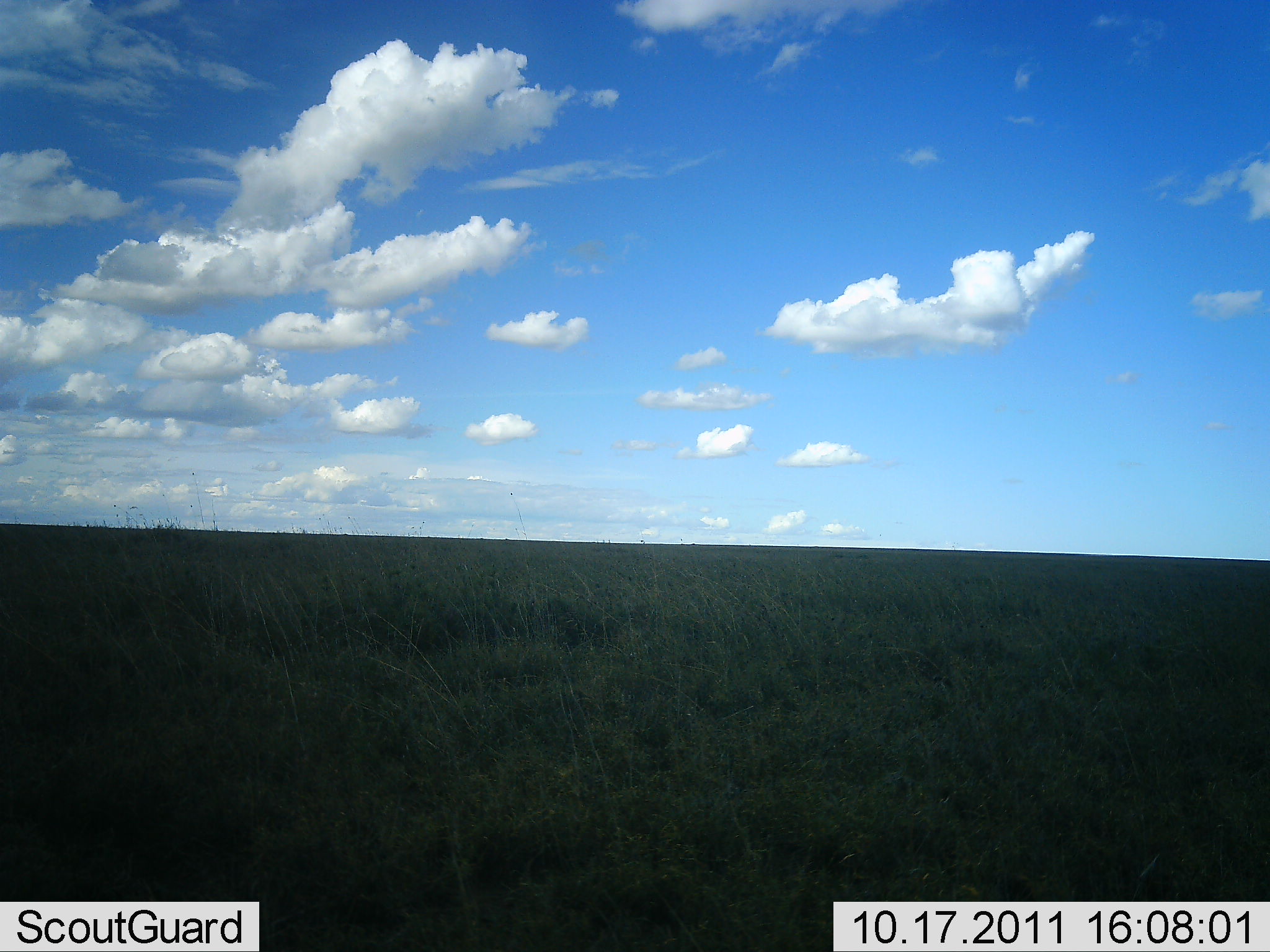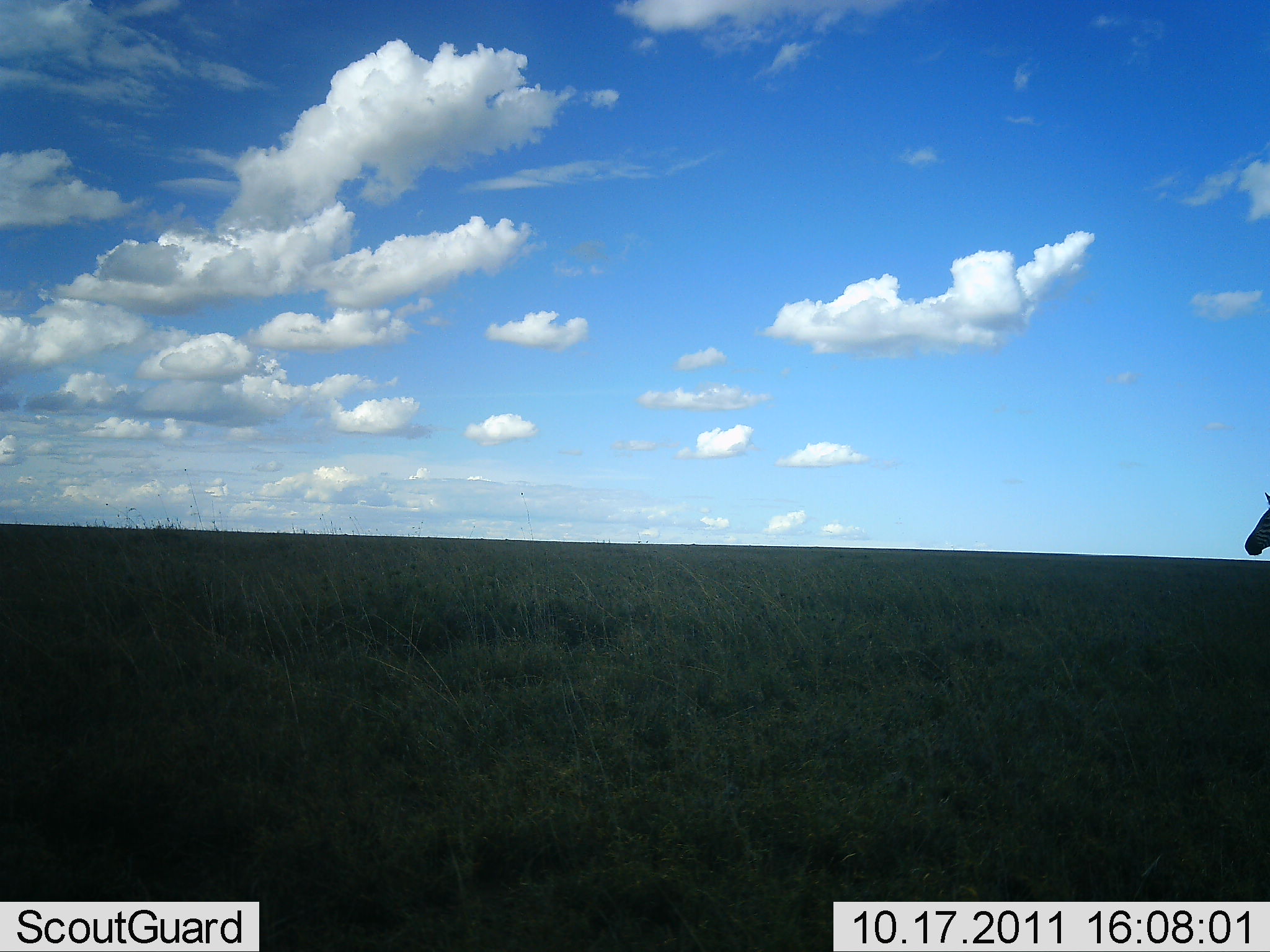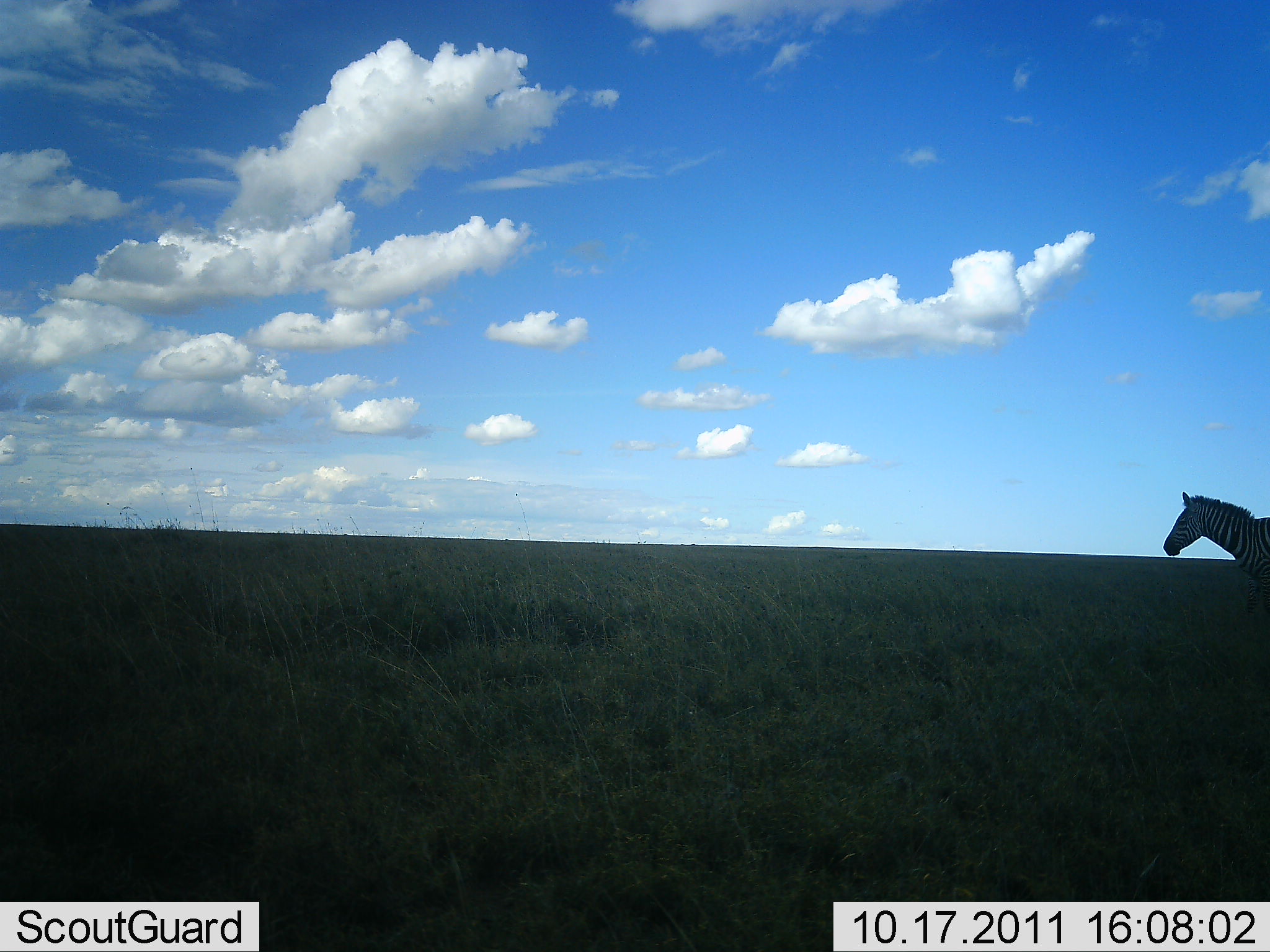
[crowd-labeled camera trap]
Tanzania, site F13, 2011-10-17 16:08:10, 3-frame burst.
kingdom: Animalia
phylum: Chordata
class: Mammalia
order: Perissodactyla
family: Equidae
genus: Equus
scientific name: Equus quagga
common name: plains zebra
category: zebra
Zebra (plains zebra) (Equus quagga), count 1. Behavior (volunteer vote fractions): standing 0%, resting 0%, moving 100%, interacting 0%. Young present (vote fraction): 0%. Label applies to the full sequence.